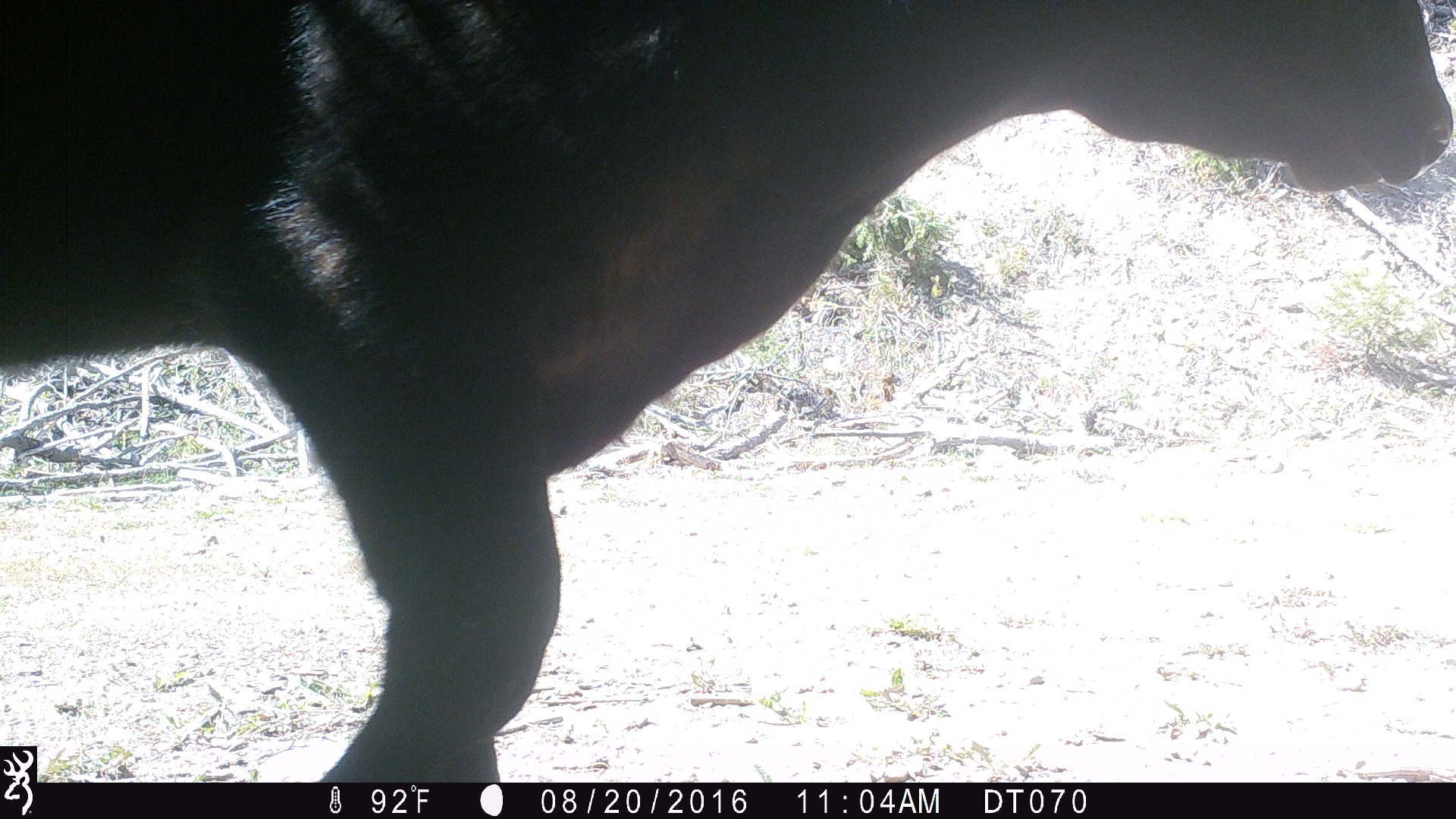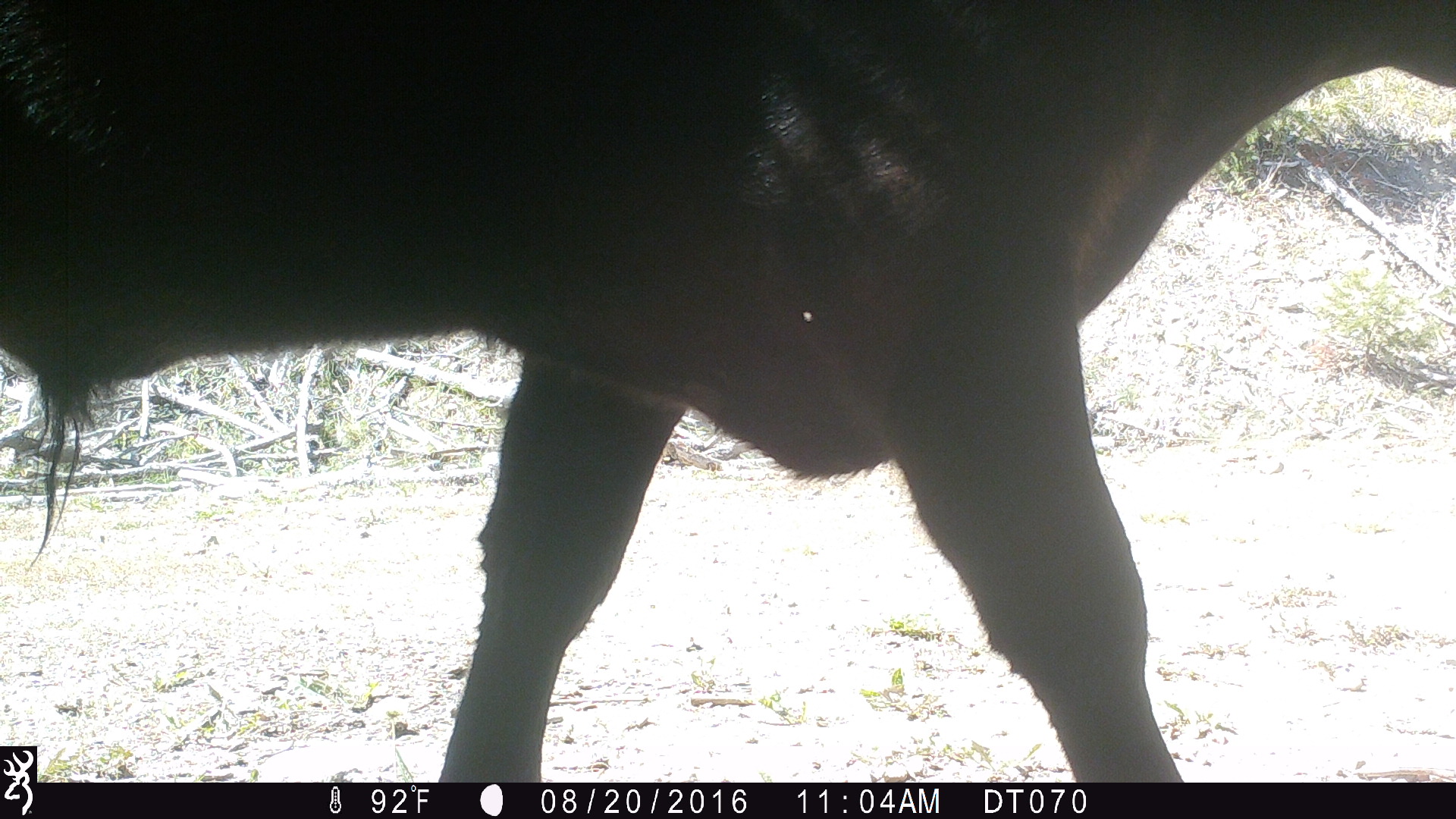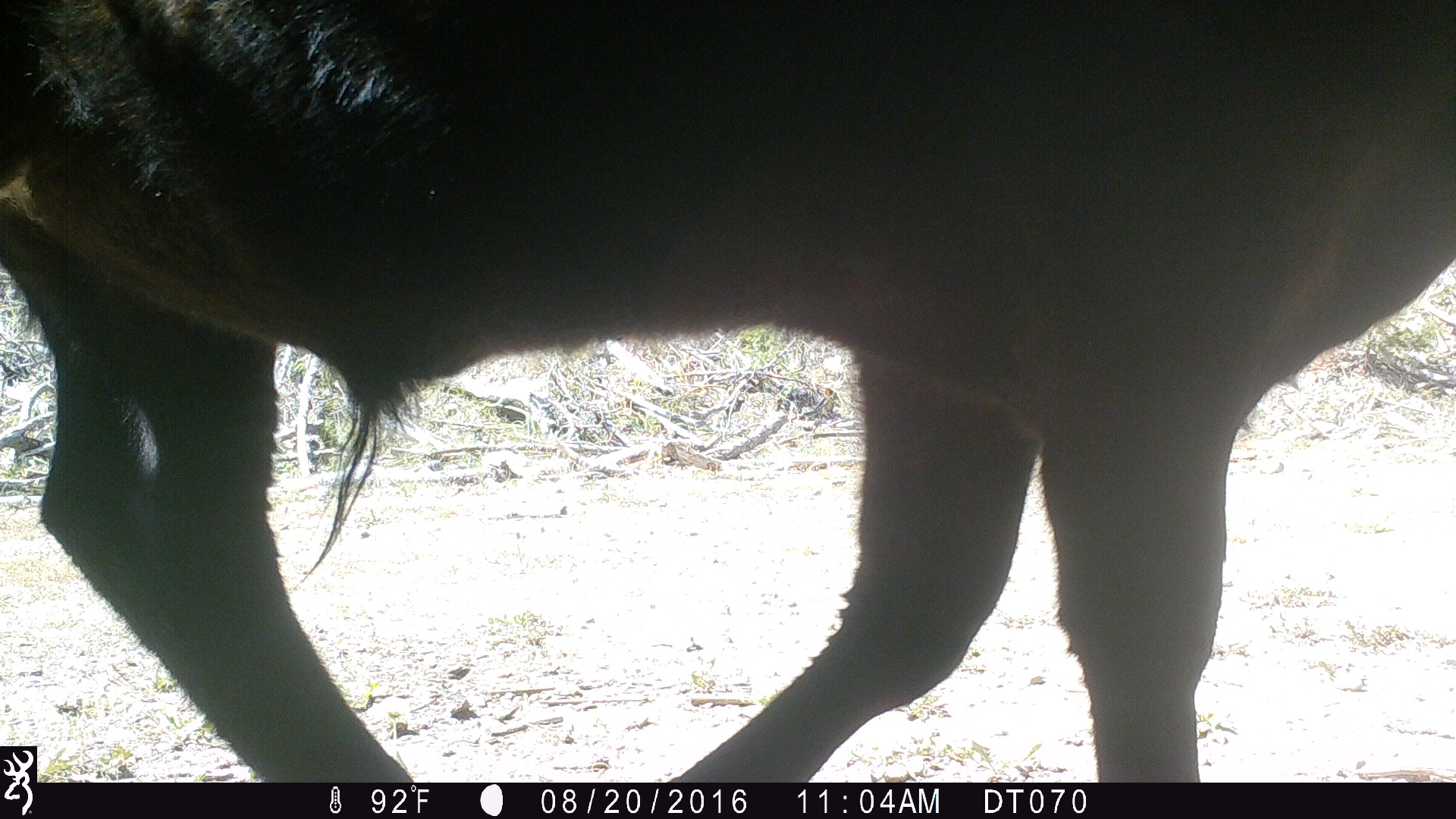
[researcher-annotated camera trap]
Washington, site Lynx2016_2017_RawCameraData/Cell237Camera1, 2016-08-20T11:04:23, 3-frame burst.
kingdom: Animalia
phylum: Chordata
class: Mammalia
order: Artiodactyla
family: Bovidae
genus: Bos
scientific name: Bos taurus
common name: domestic cattle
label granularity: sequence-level